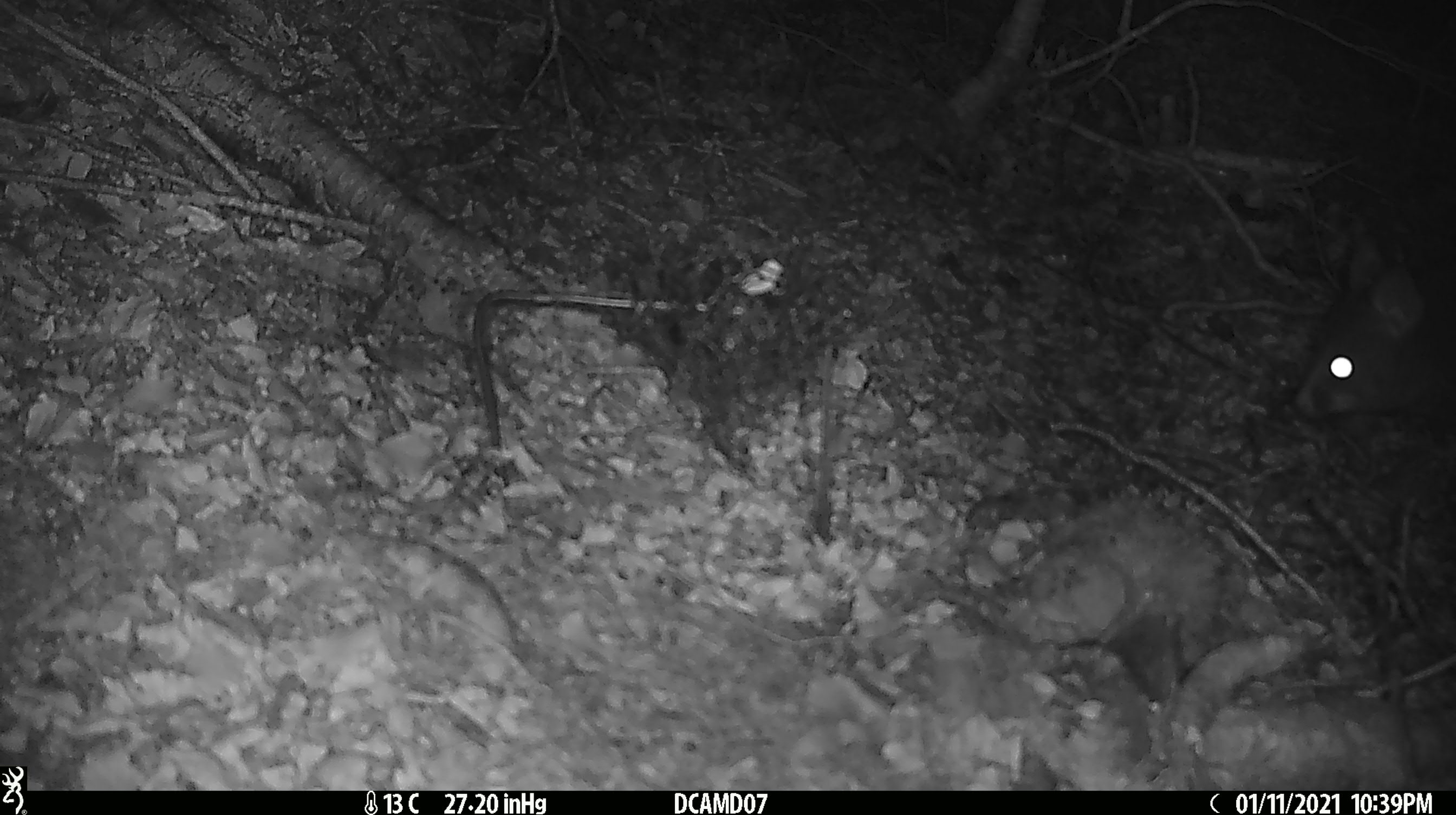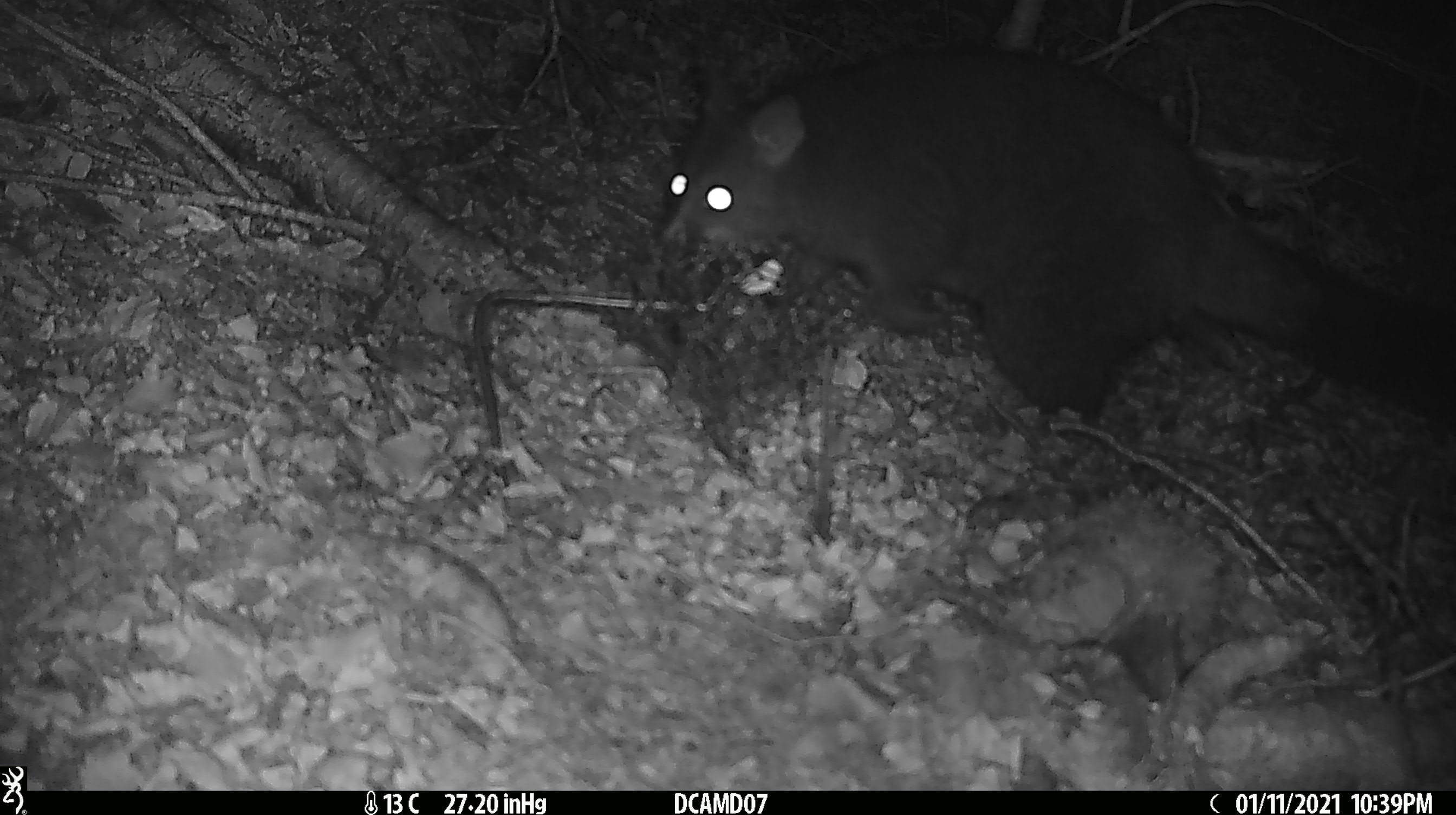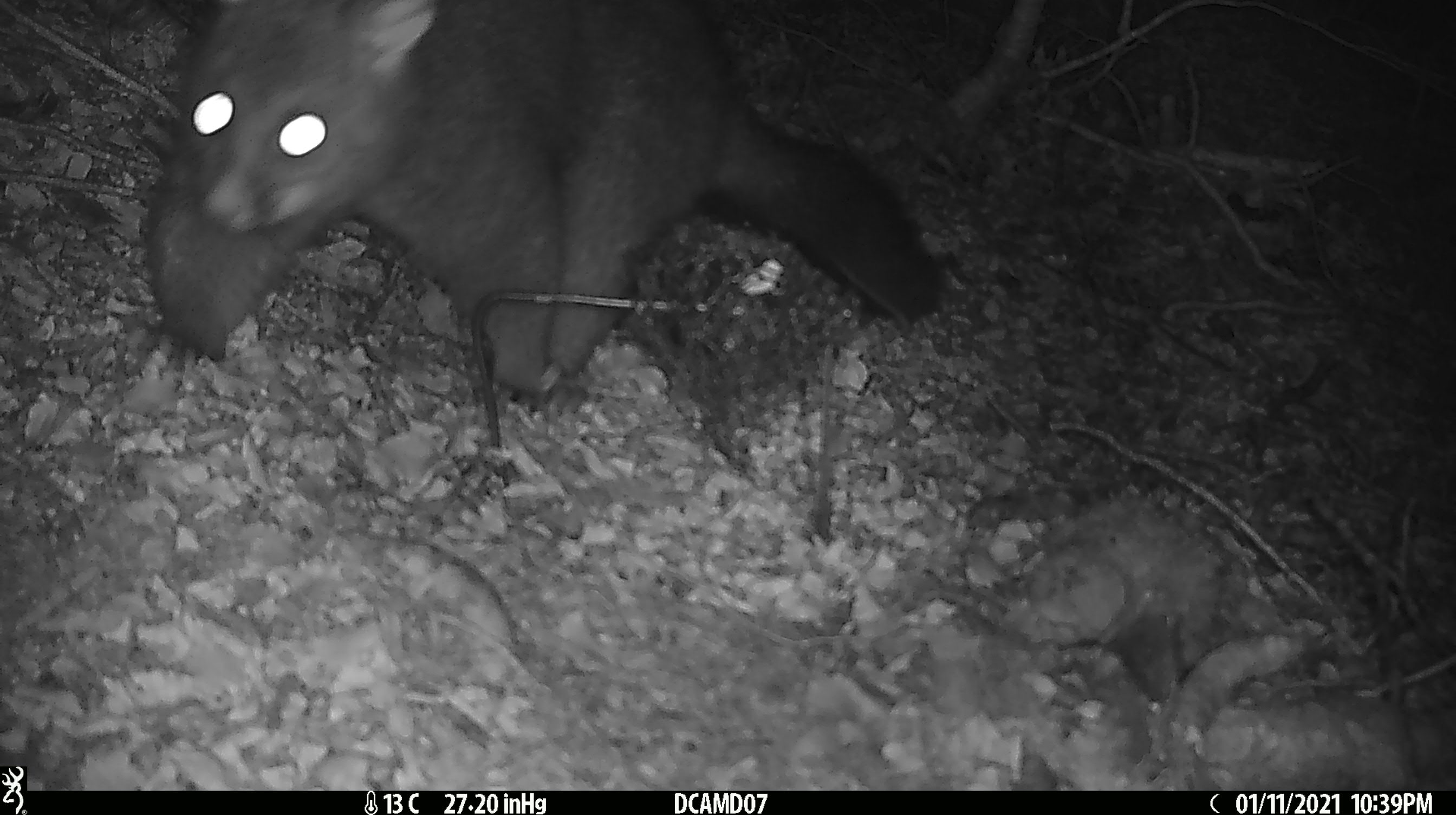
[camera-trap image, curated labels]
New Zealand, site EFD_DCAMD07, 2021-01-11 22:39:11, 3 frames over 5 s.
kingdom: Animalia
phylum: Chordata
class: Mammalia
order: Diprotodontia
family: Phalangeridae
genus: Trichosurus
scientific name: Trichosurus vulpecula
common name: common brushtail possum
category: possum